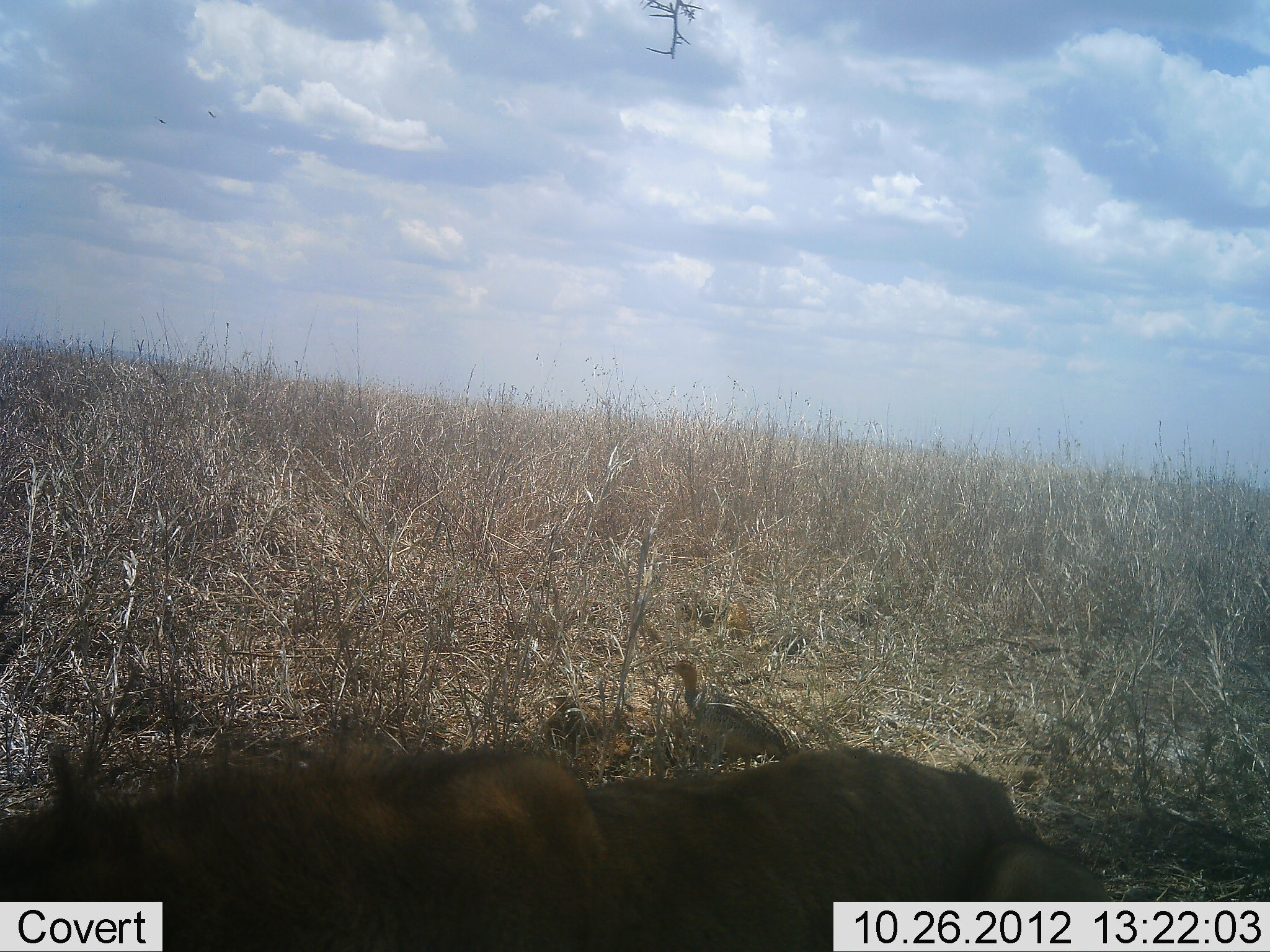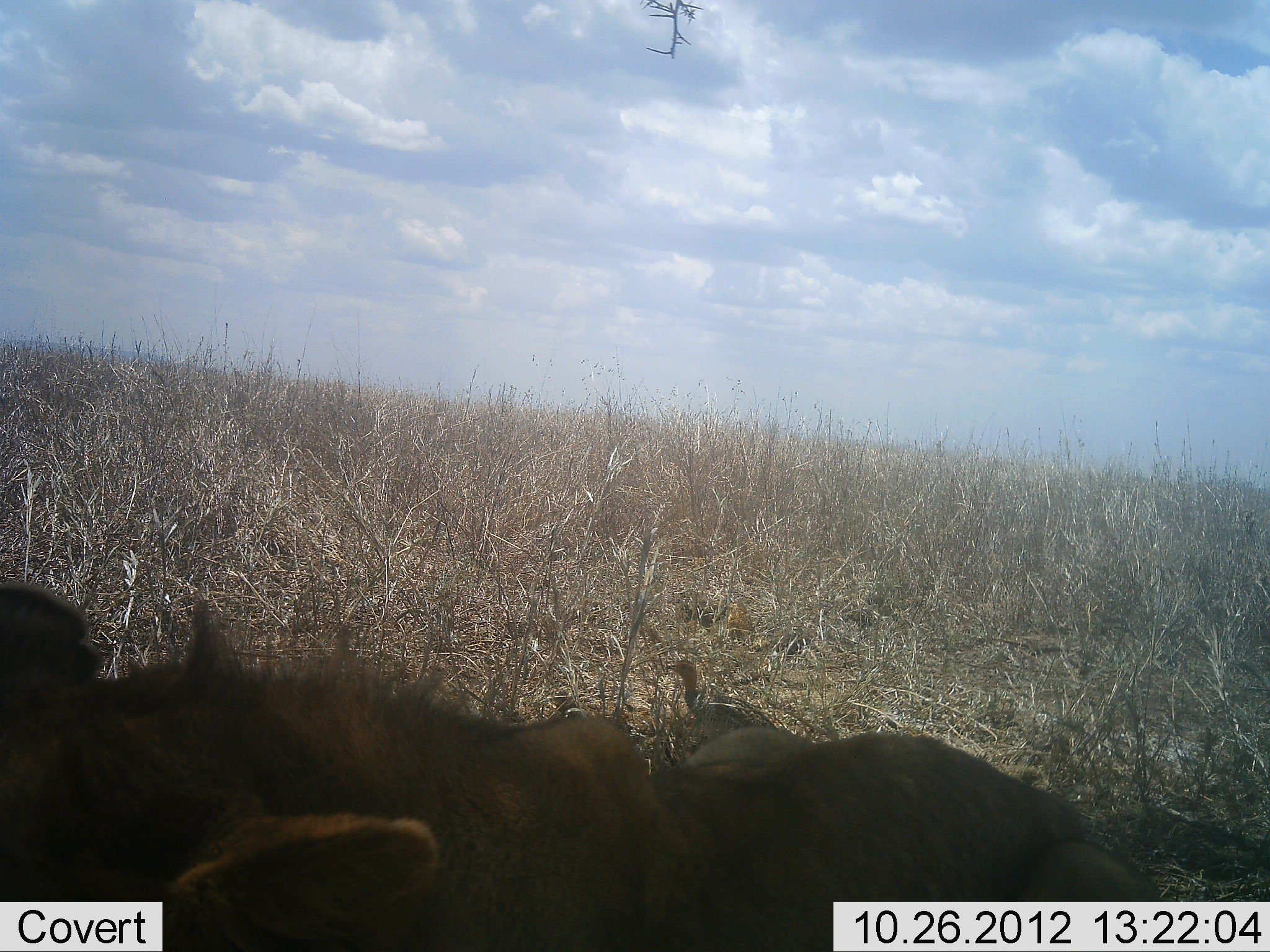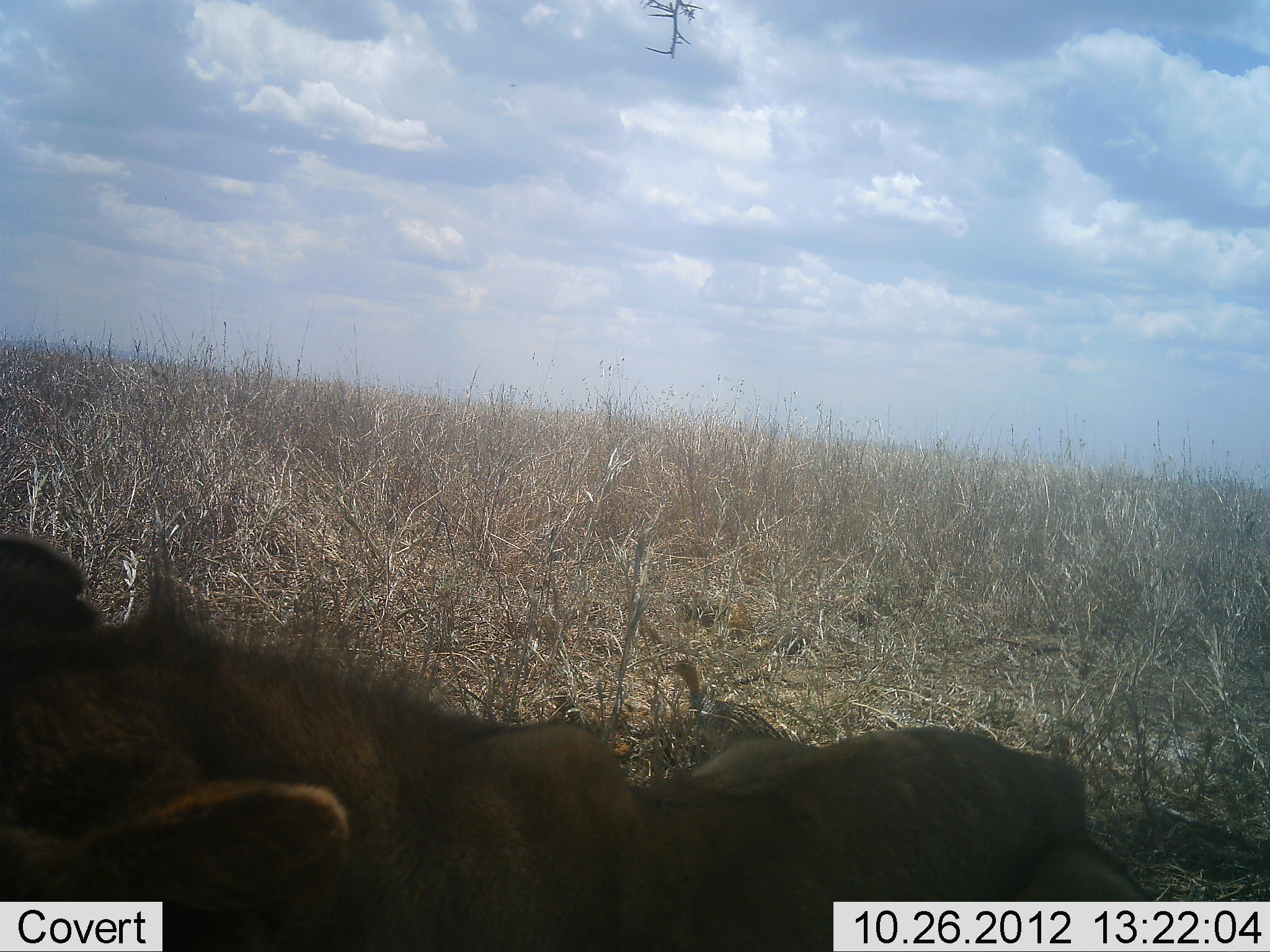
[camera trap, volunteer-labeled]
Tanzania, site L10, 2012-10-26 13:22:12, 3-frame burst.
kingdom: Animalia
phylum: Chordata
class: Mammalia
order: Carnivora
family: Felidae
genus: Panthera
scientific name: Panthera leo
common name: lion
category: lionfemale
Lionfemale (lion) (Panthera leo), count 1. Behavior (volunteer vote fractions): standing 0%, resting 100%, moving 11%, interacting 0%. Young present (vote fraction): 11%. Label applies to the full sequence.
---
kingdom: Animalia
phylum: Chordata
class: Aves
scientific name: Aves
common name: bird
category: otherbird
Otherbird (bird) (Aves), count 1. Behavior (volunteer vote fractions): standing 100%, resting 0%, moving 0%, interacting 0%. Young present (vote fraction): 0%. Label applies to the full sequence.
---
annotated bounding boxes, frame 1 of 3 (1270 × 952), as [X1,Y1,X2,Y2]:
animal: [0,753,1105,952]; [670,660,800,775]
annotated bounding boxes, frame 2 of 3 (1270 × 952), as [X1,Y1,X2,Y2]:
animal: [0,580,1162,952]; [667,659,779,735]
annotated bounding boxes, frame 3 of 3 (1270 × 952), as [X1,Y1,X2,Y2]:
animal: [0,532,1158,952]; [664,653,804,748]